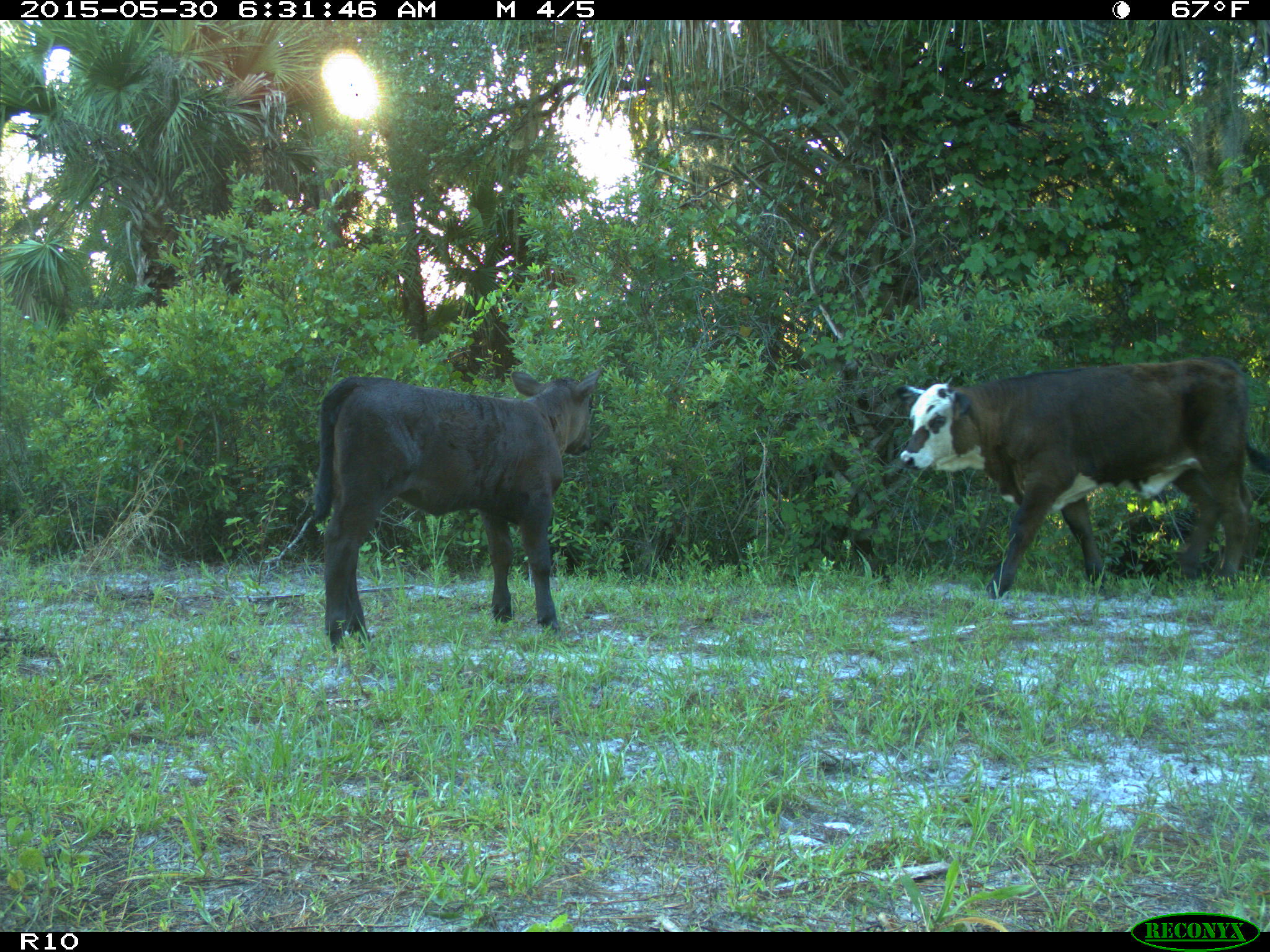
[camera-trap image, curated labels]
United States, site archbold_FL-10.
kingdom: Animalia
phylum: Chordata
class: Mammalia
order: Artiodactyla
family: Bovidae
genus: Bos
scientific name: Bos taurus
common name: domestic cow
Bos taurus (domestic cow).